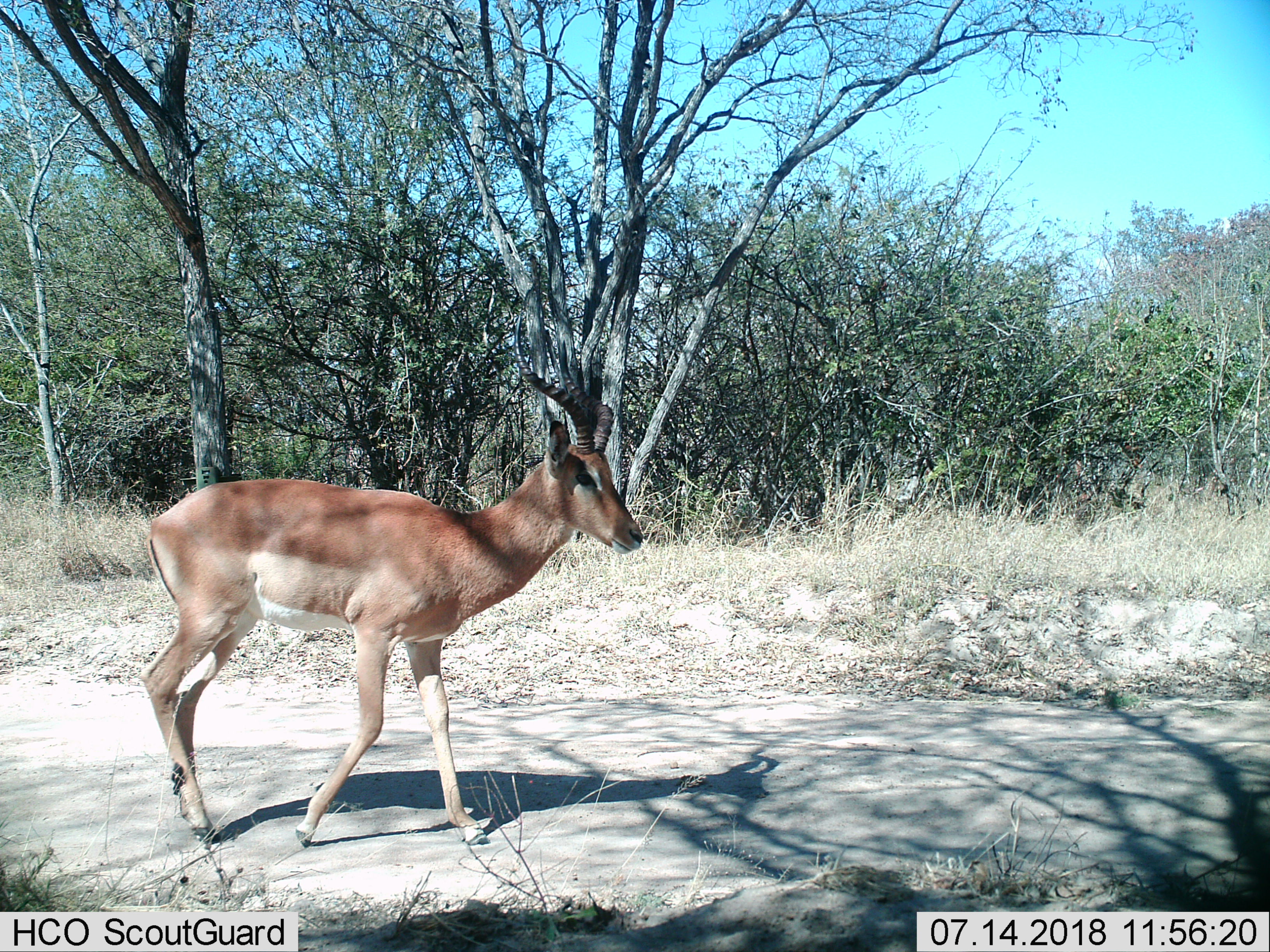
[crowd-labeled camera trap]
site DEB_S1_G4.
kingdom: Animalia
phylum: Chordata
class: Mammalia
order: Artiodactyla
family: Bovidae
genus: Aepyceros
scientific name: Aepyceros melampus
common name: impala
Impala (Aepyceros melampus), count 1. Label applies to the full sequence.